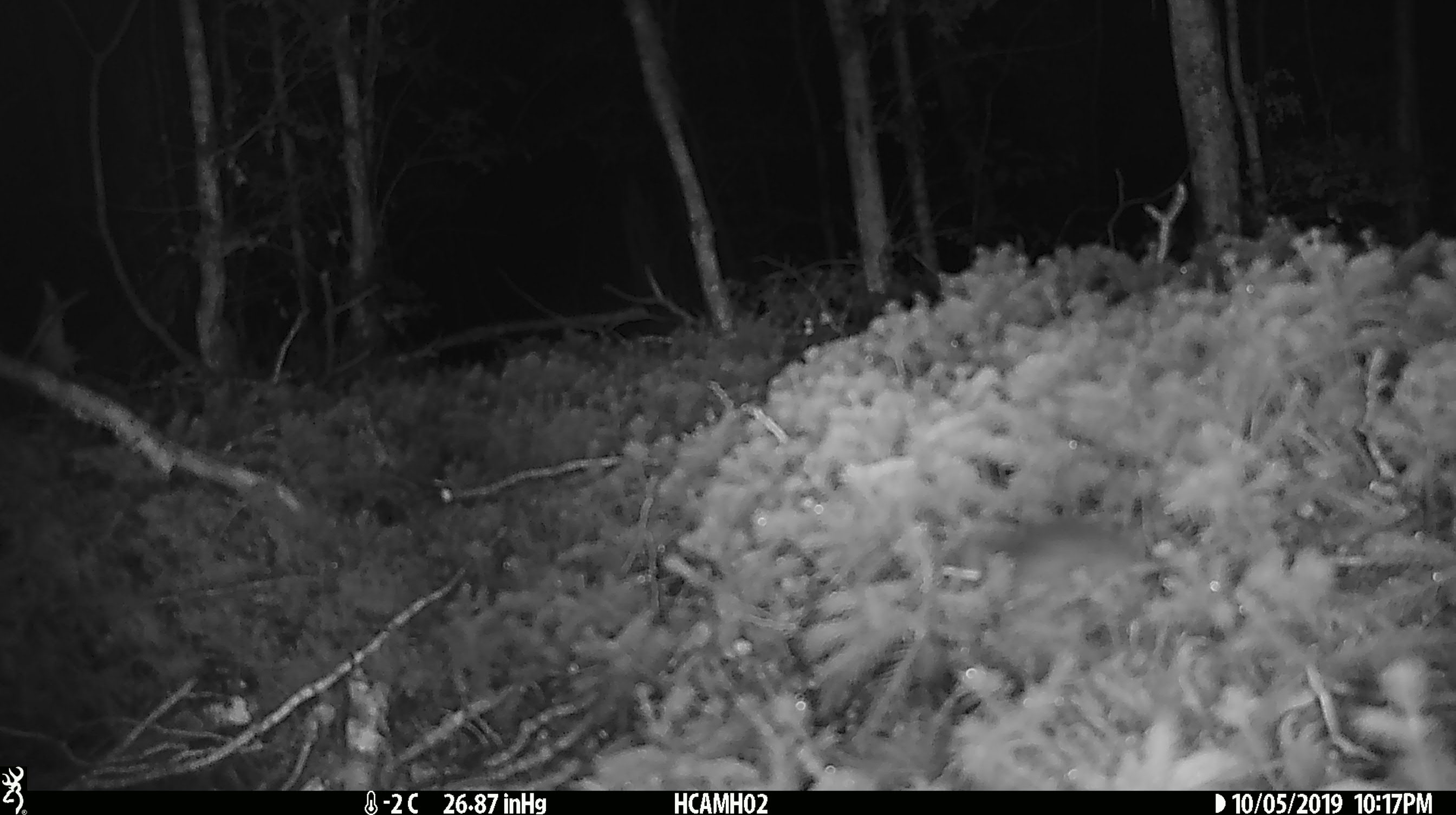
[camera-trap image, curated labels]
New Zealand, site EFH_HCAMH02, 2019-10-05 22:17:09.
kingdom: Animalia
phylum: Chordata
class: Mammalia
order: Rodentia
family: Muridae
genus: Mus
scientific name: Mus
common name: mouse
Mouse (Mus).